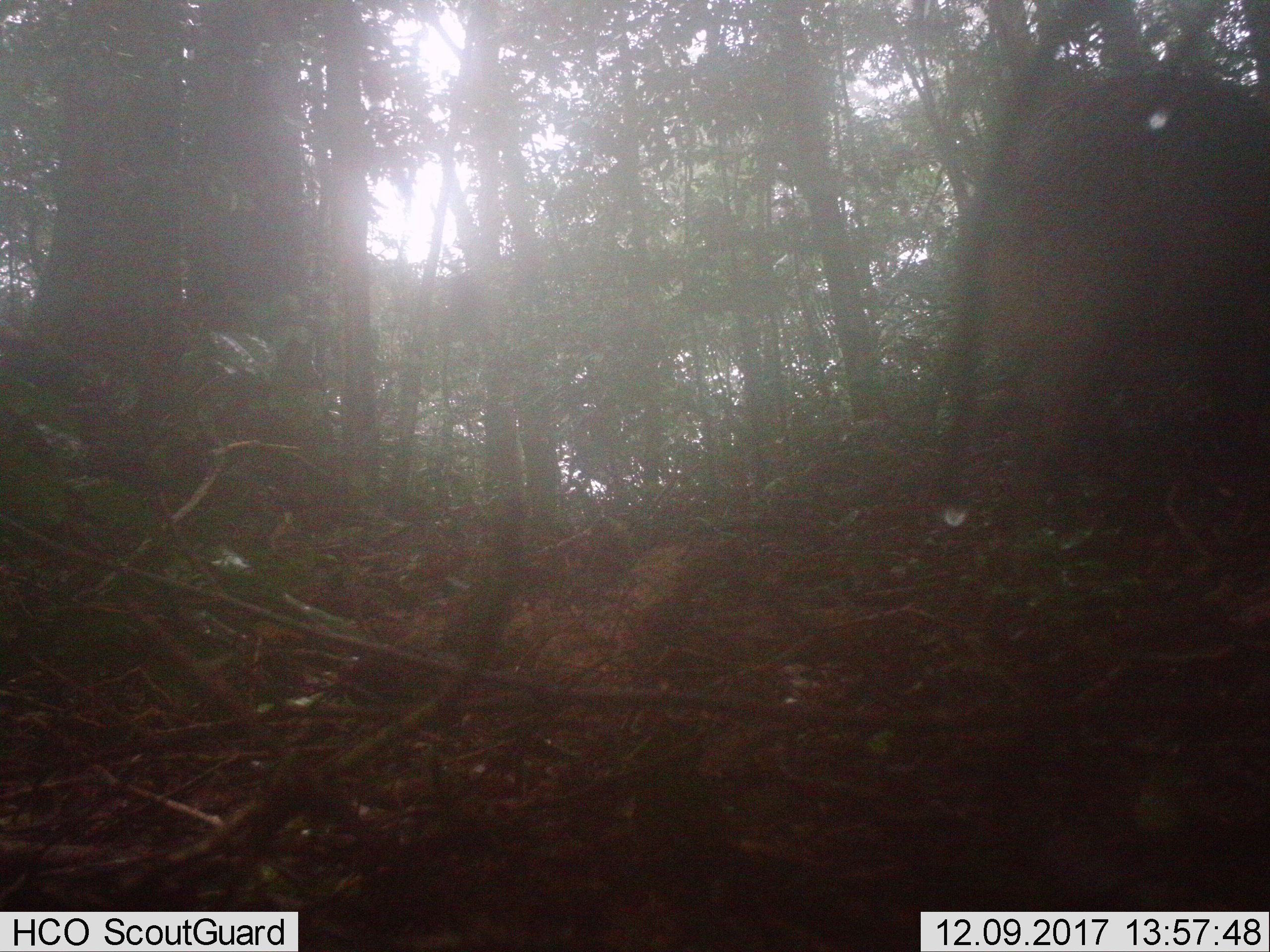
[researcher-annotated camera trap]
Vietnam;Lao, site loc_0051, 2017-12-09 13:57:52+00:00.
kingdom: Animalia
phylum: Chordata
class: Mammalia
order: Artiodactyla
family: Suidae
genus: Sus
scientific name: Sus scrofa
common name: eurasian wild pig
Eurasian wild pig (Sus scrofa). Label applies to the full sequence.